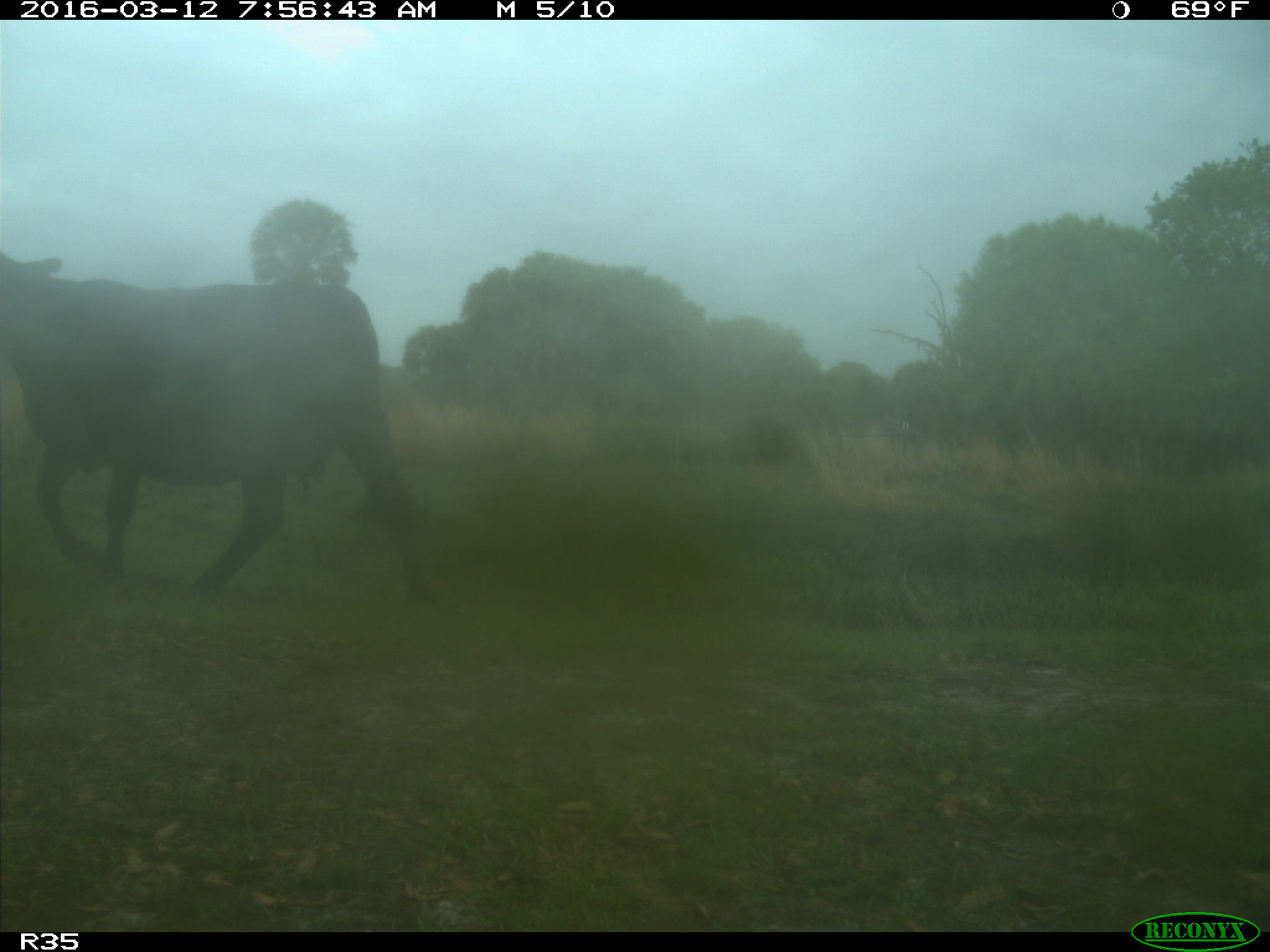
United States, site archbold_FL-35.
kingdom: Animalia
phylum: Chordata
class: Mammalia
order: Artiodactyla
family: Bovidae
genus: Bos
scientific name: Bos taurus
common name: domestic cow